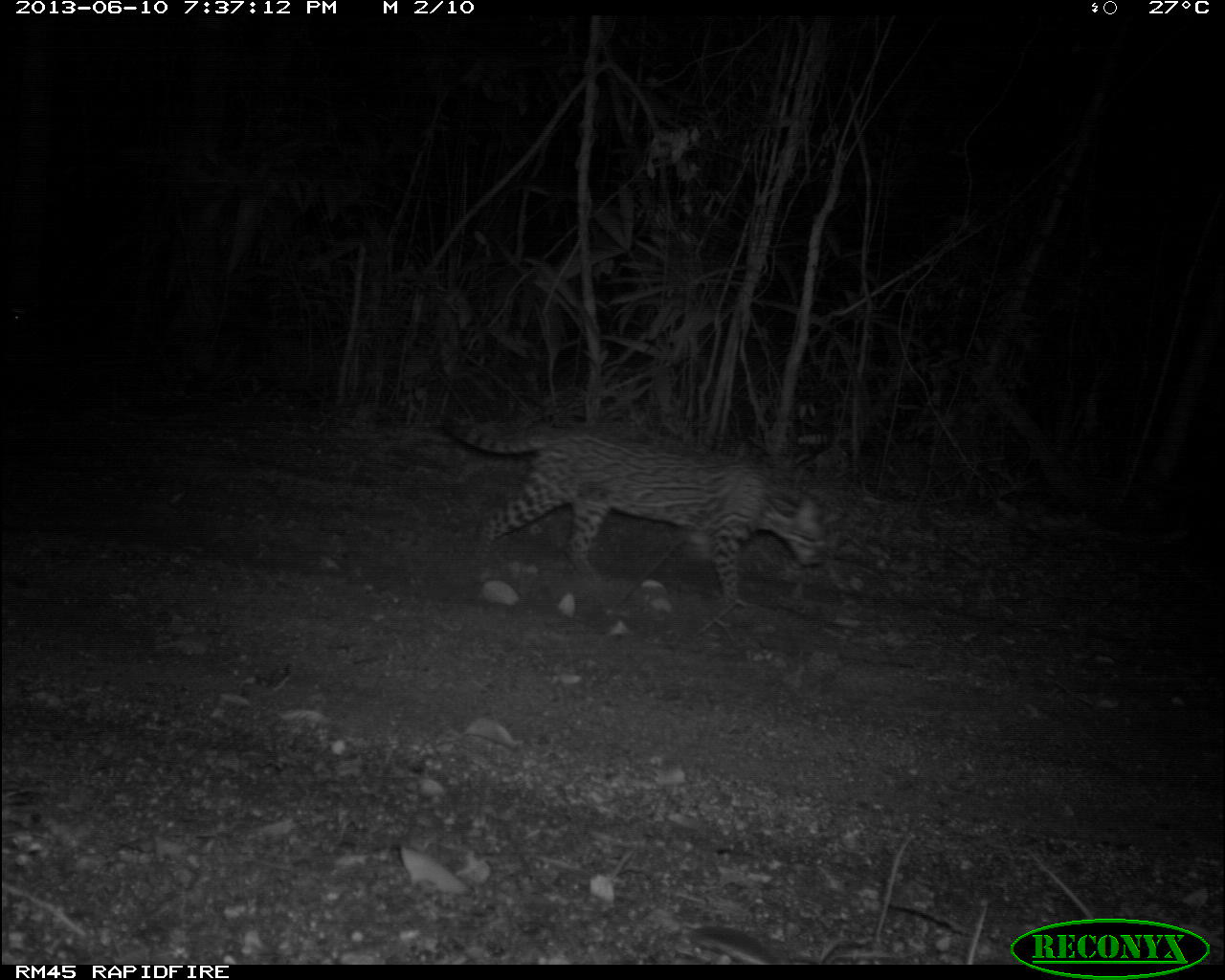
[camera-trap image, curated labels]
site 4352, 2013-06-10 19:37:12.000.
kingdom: Animalia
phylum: Chordata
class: Mammalia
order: Carnivora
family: Felidae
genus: Leopardus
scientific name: Leopardus pardalis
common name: ocelot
Leopardus pardalis (ocelot), count 1, sex female.